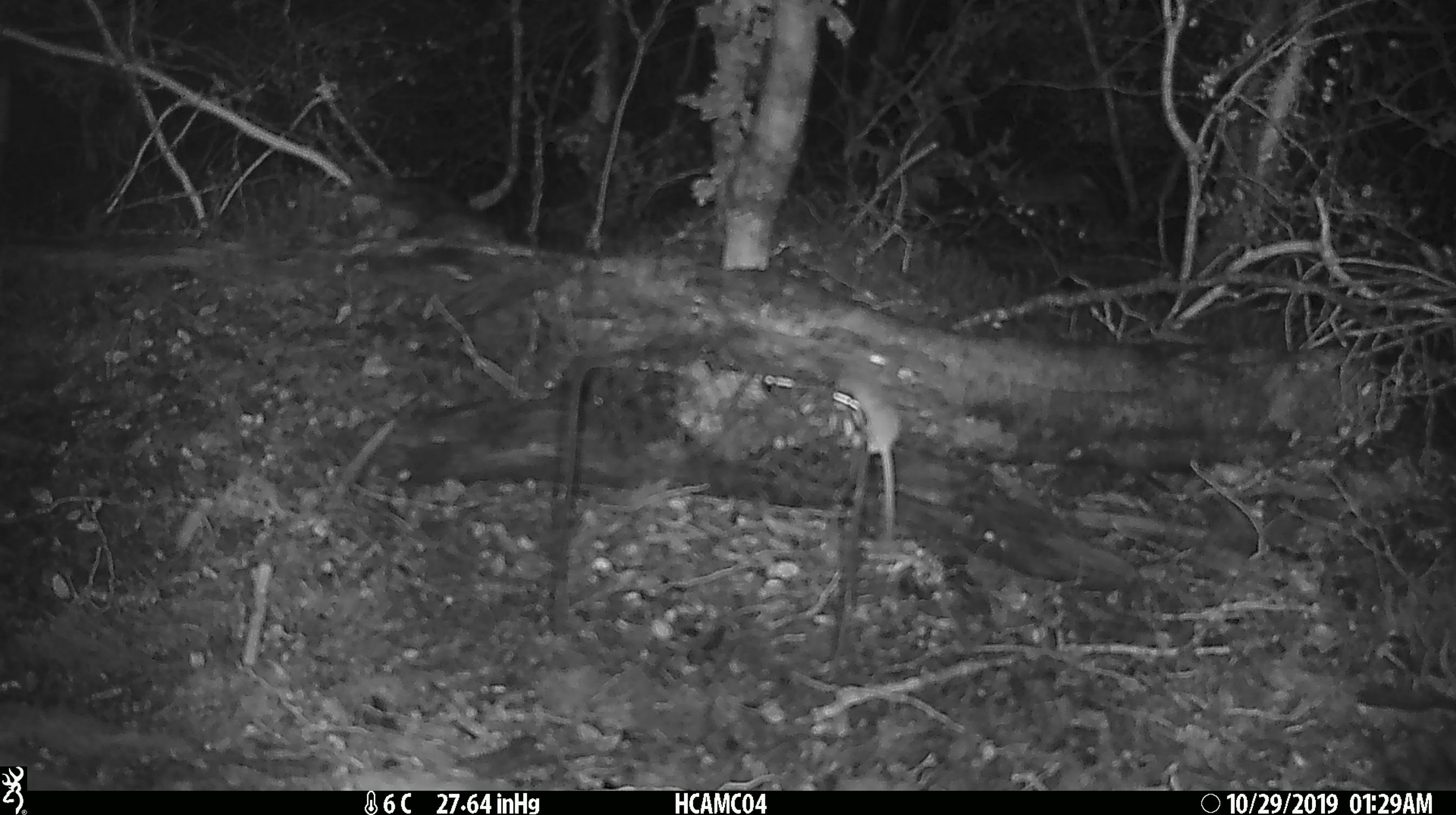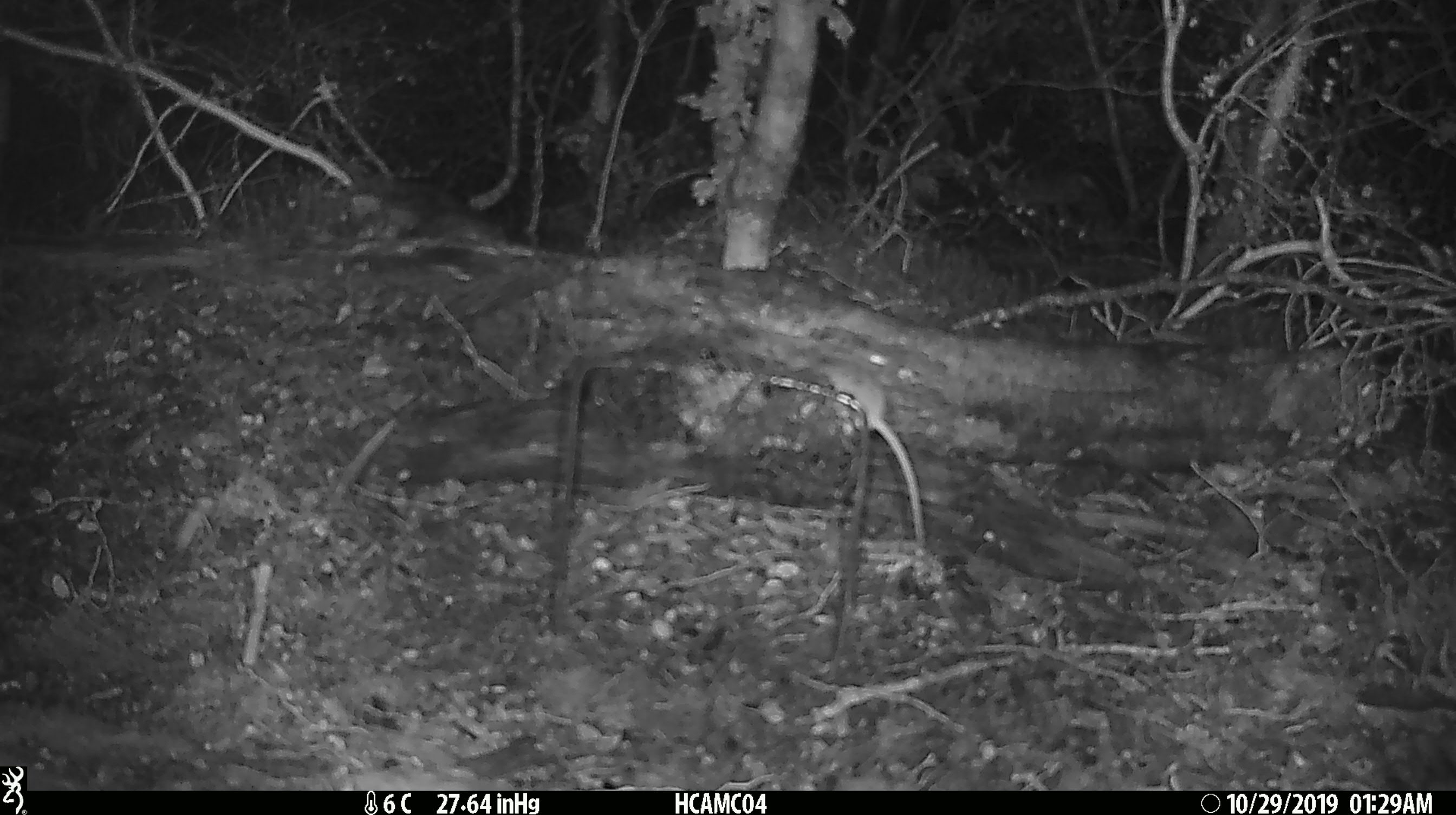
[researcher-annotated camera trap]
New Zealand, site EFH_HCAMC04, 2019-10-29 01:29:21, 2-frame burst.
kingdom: Animalia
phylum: Chordata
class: Mammalia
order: Rodentia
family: Muridae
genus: Mus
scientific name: Mus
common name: mouse